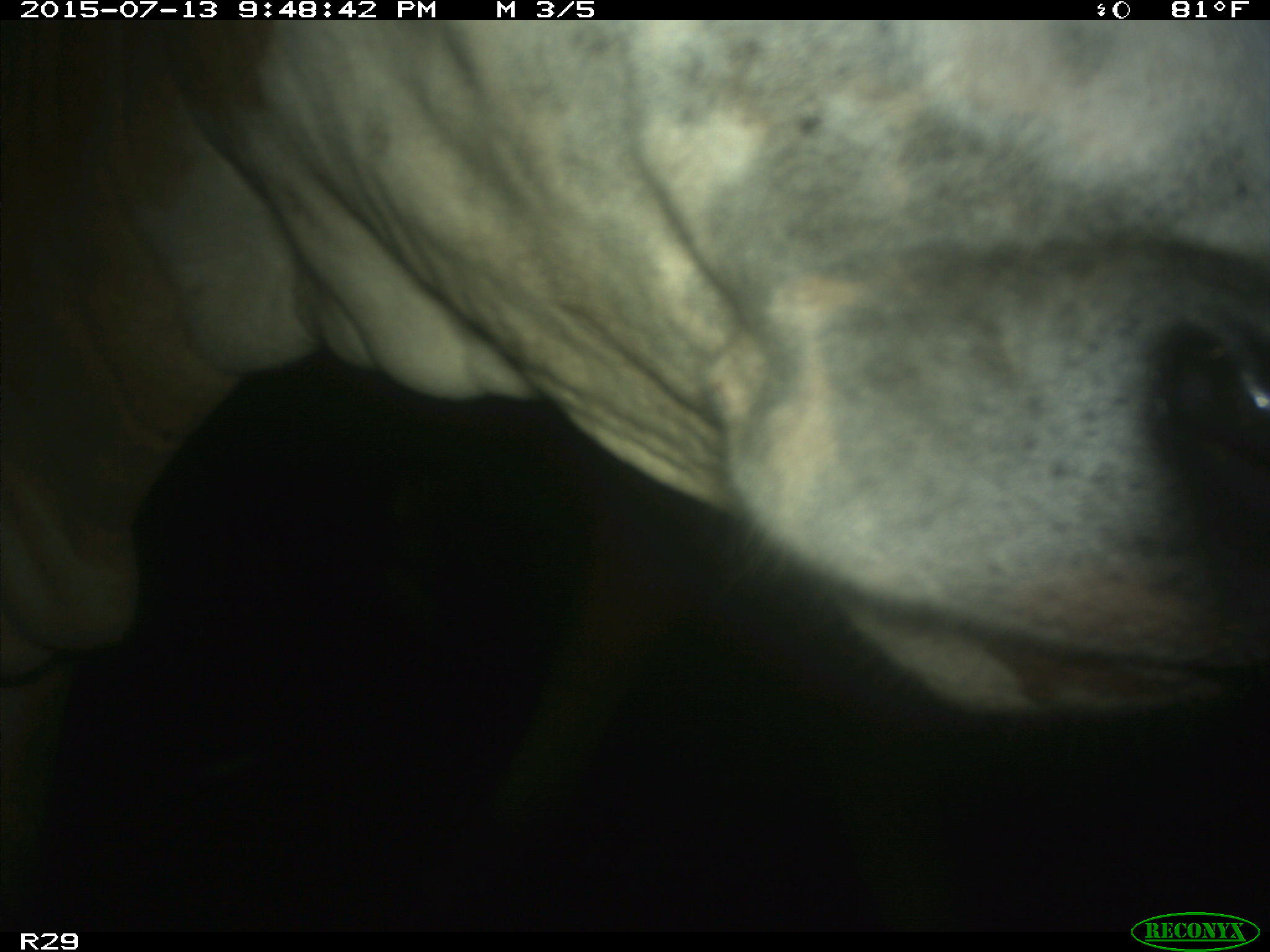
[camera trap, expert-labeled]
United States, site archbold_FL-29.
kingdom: Animalia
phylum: Chordata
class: Mammalia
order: Artiodactyla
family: Bovidae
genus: Bos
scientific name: Bos taurus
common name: domestic cow